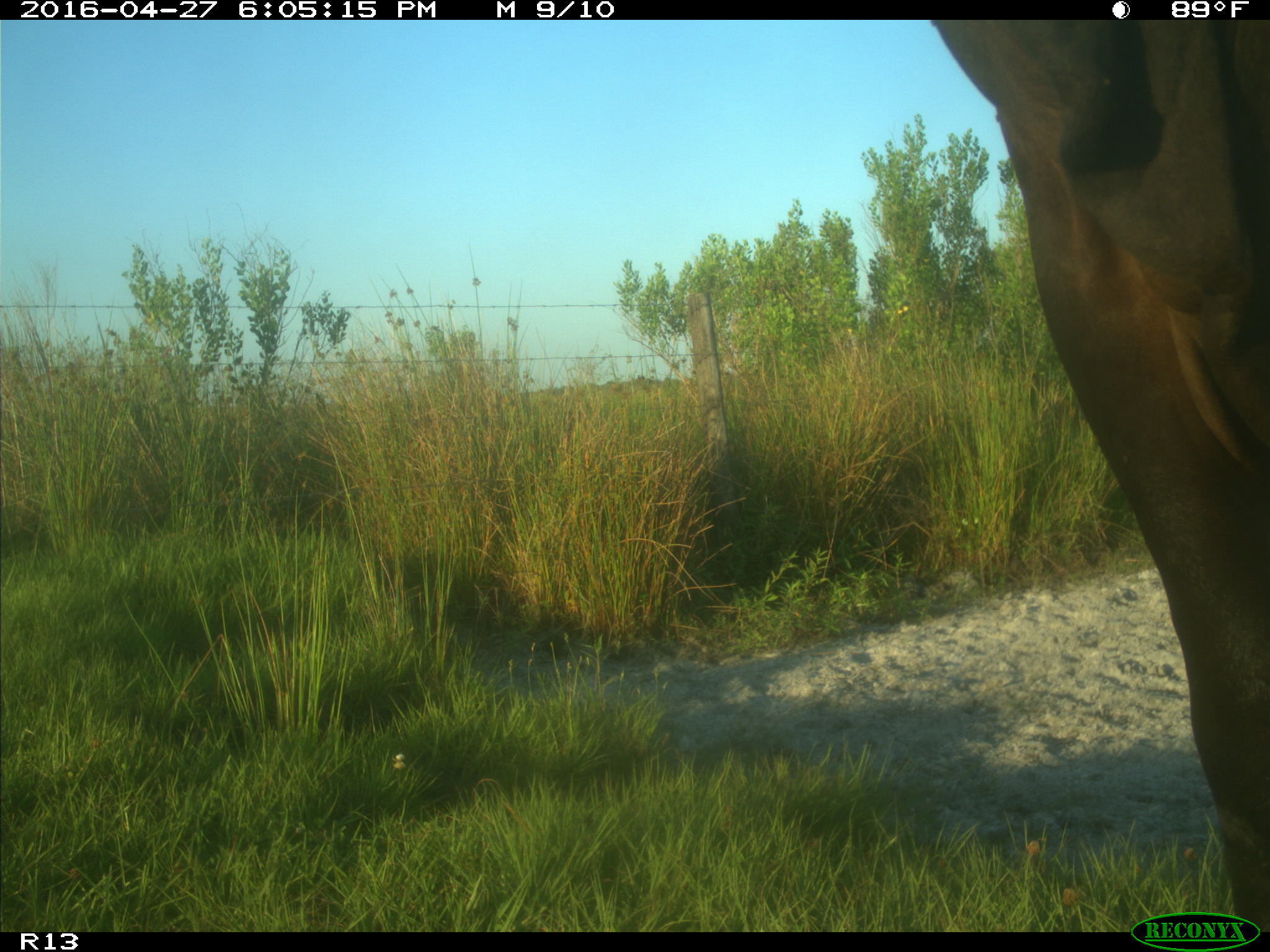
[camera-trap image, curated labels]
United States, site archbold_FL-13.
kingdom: Animalia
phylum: Chordata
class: Mammalia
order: Artiodactyla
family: Bovidae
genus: Bos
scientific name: Bos taurus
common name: domestic cow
Bos taurus (domestic cow).